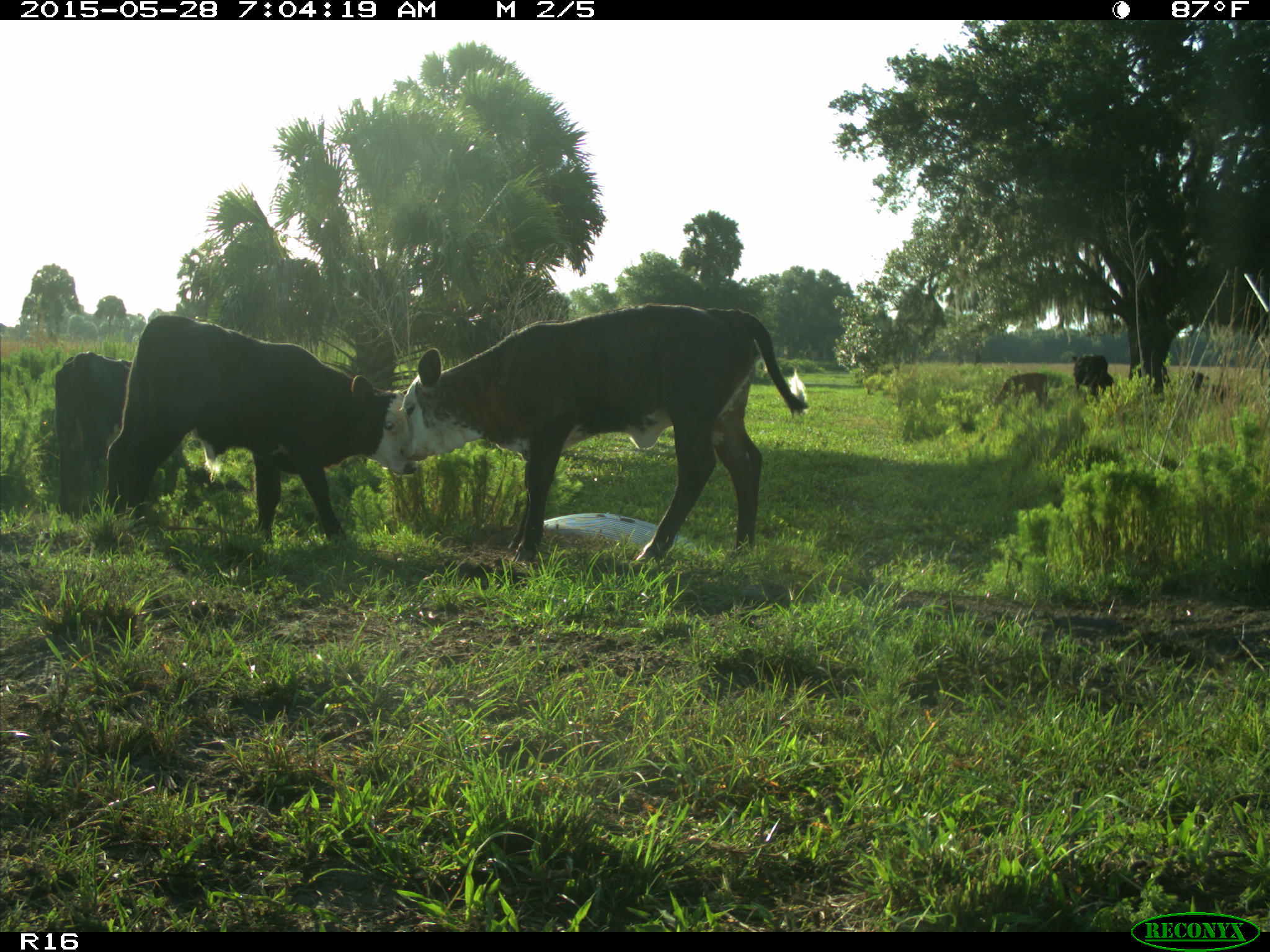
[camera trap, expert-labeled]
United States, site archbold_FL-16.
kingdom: Animalia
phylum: Chordata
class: Mammalia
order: Artiodactyla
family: Bovidae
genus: Bos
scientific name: Bos taurus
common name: domestic cow